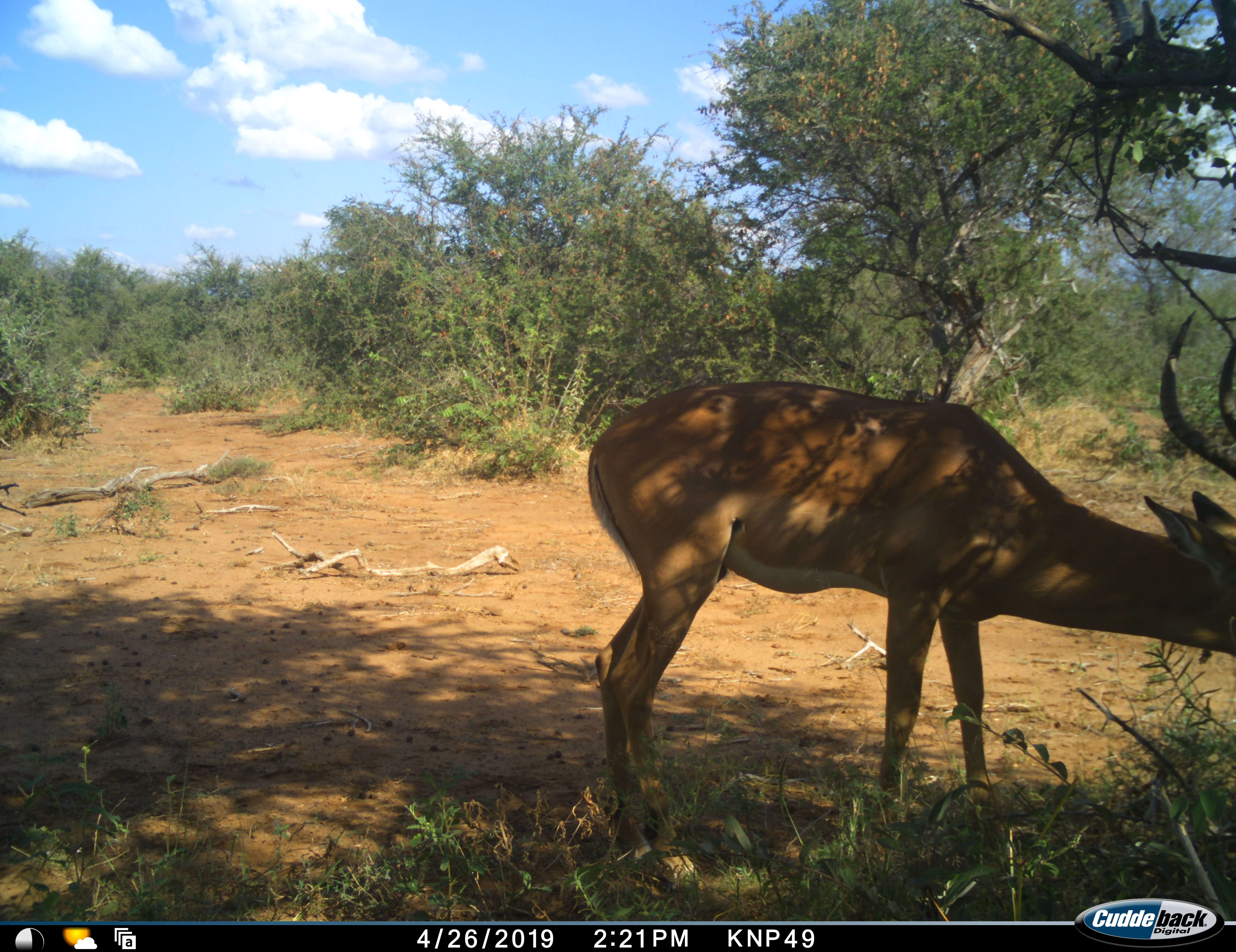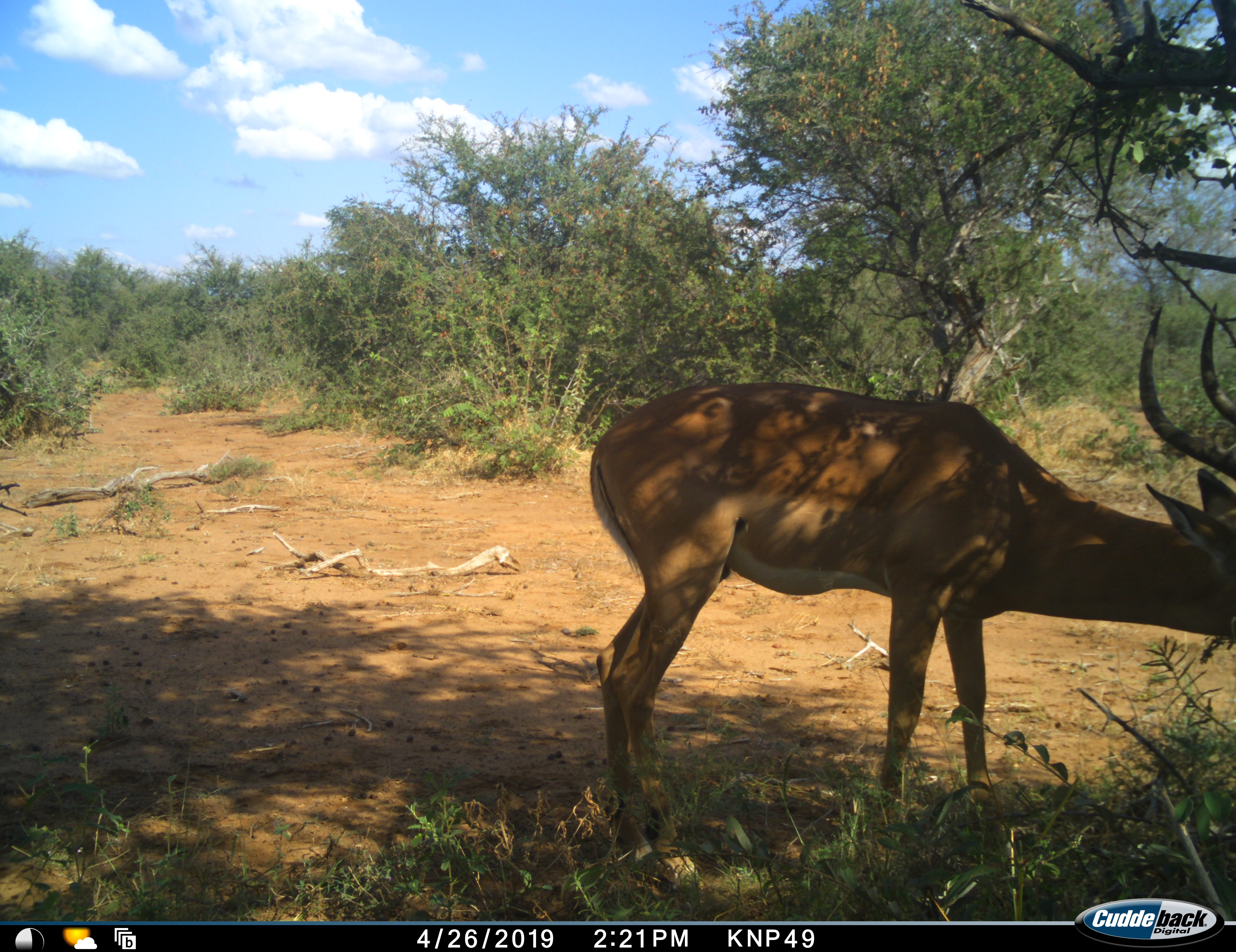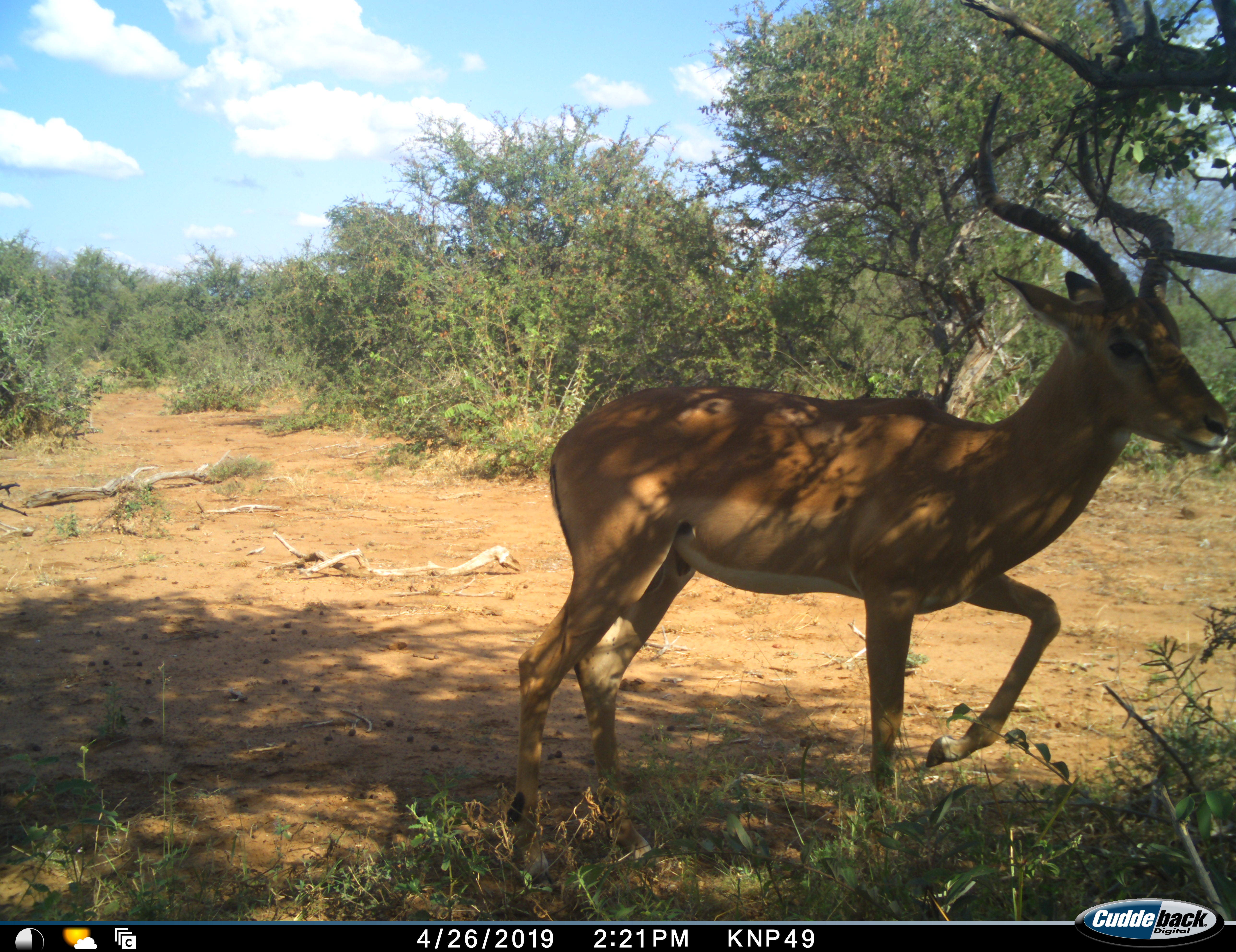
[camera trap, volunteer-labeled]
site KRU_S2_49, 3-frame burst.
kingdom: Animalia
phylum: Chordata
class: Mammalia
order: Artiodactyla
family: Bovidae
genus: Aepyceros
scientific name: Aepyceros melampus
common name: impala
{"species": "impala (Aepyceros melampus)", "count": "1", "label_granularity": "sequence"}